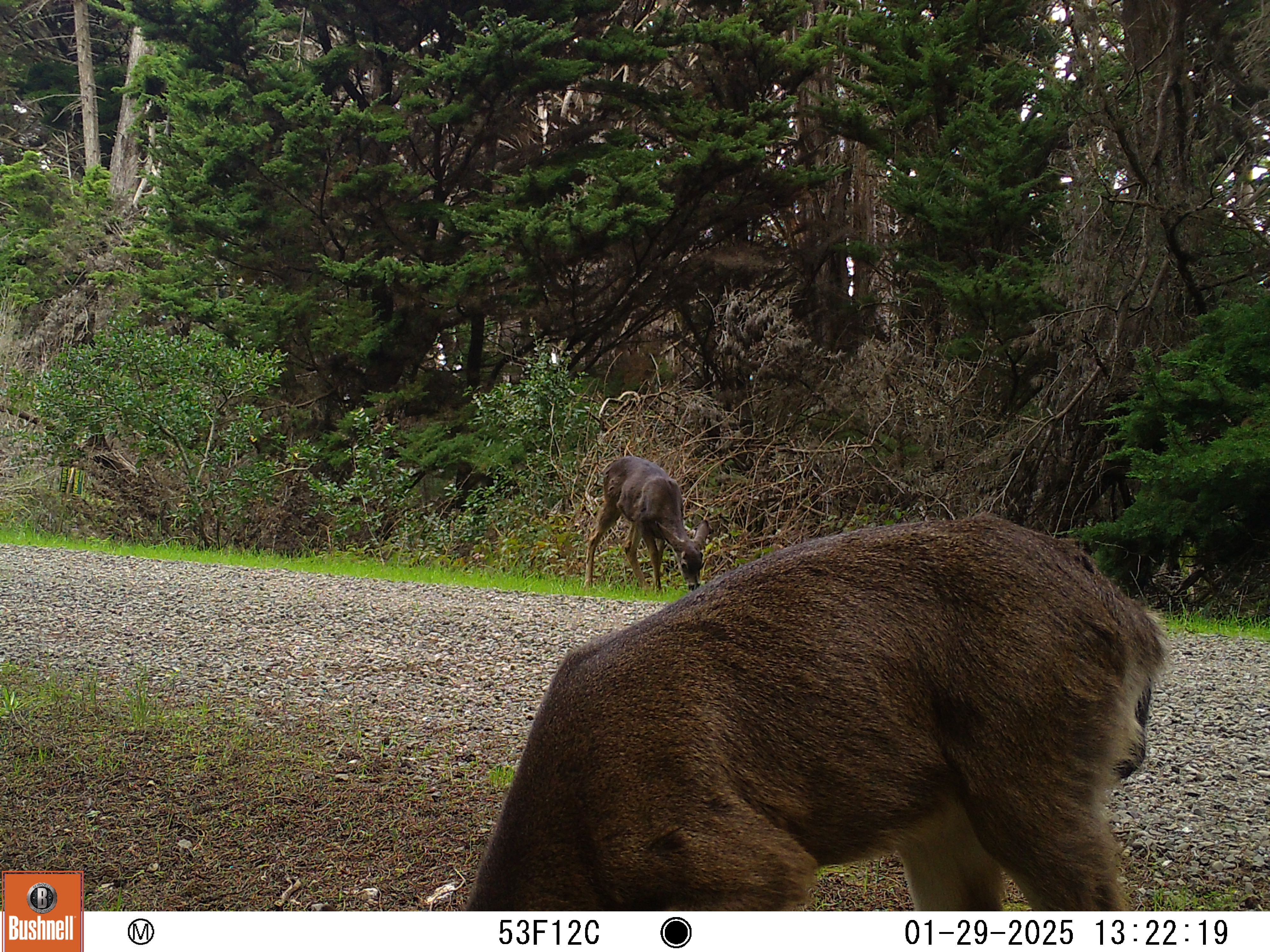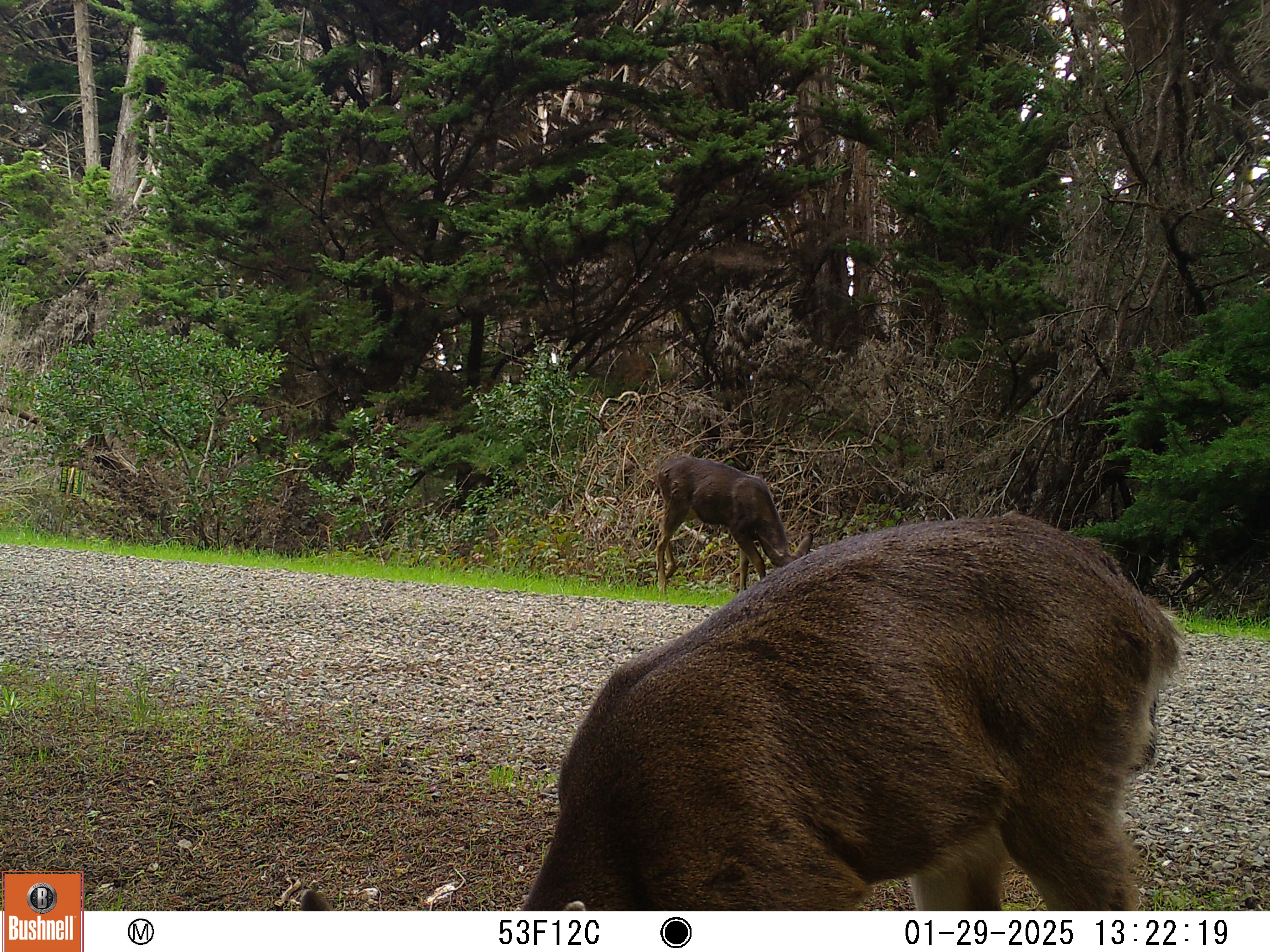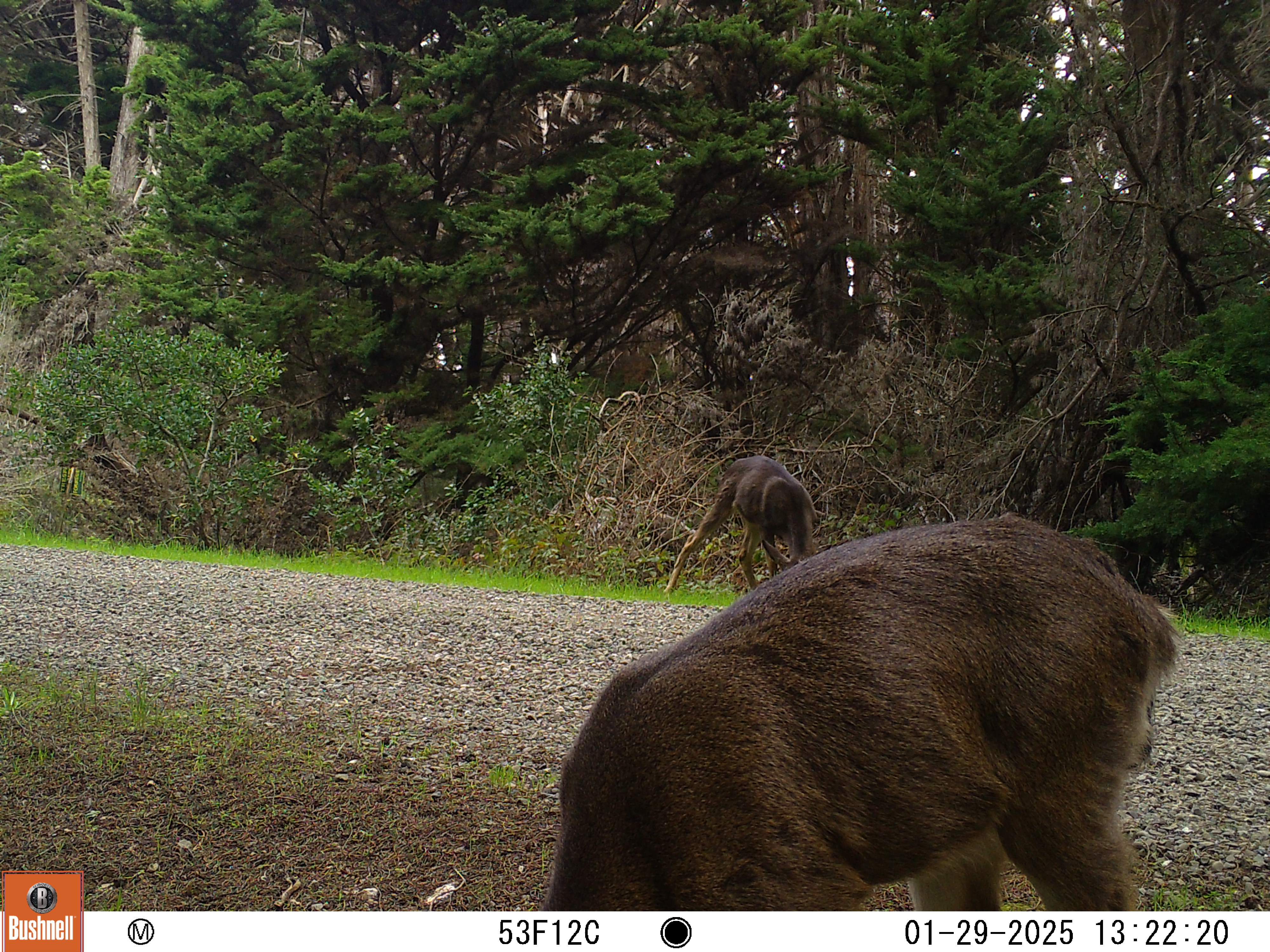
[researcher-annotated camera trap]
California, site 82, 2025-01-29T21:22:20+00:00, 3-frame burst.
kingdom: Animalia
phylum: Chordata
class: Mammalia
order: Artiodactyla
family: Cervidae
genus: Odocoileus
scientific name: Odocoileus hemionus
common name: mule deer